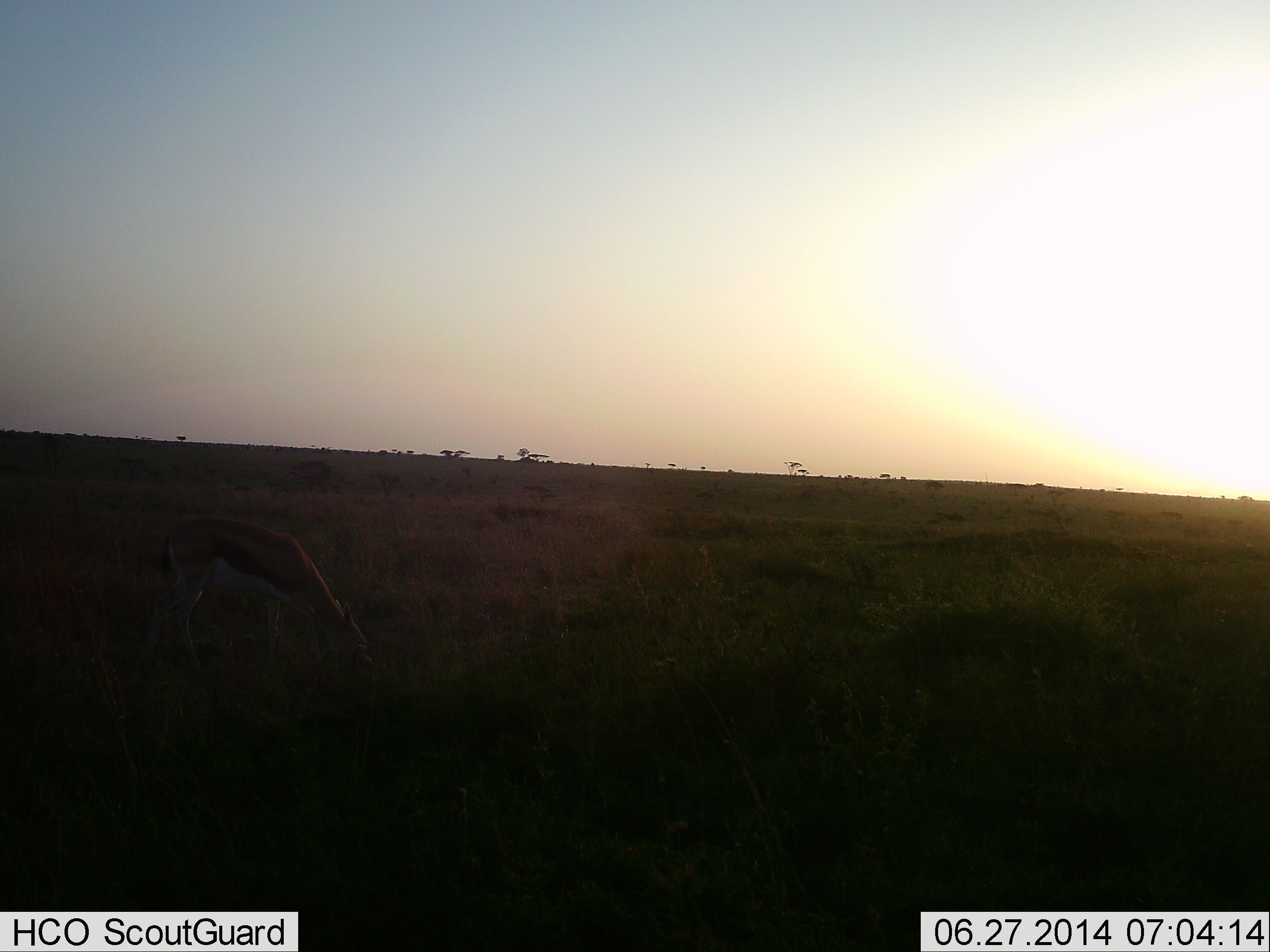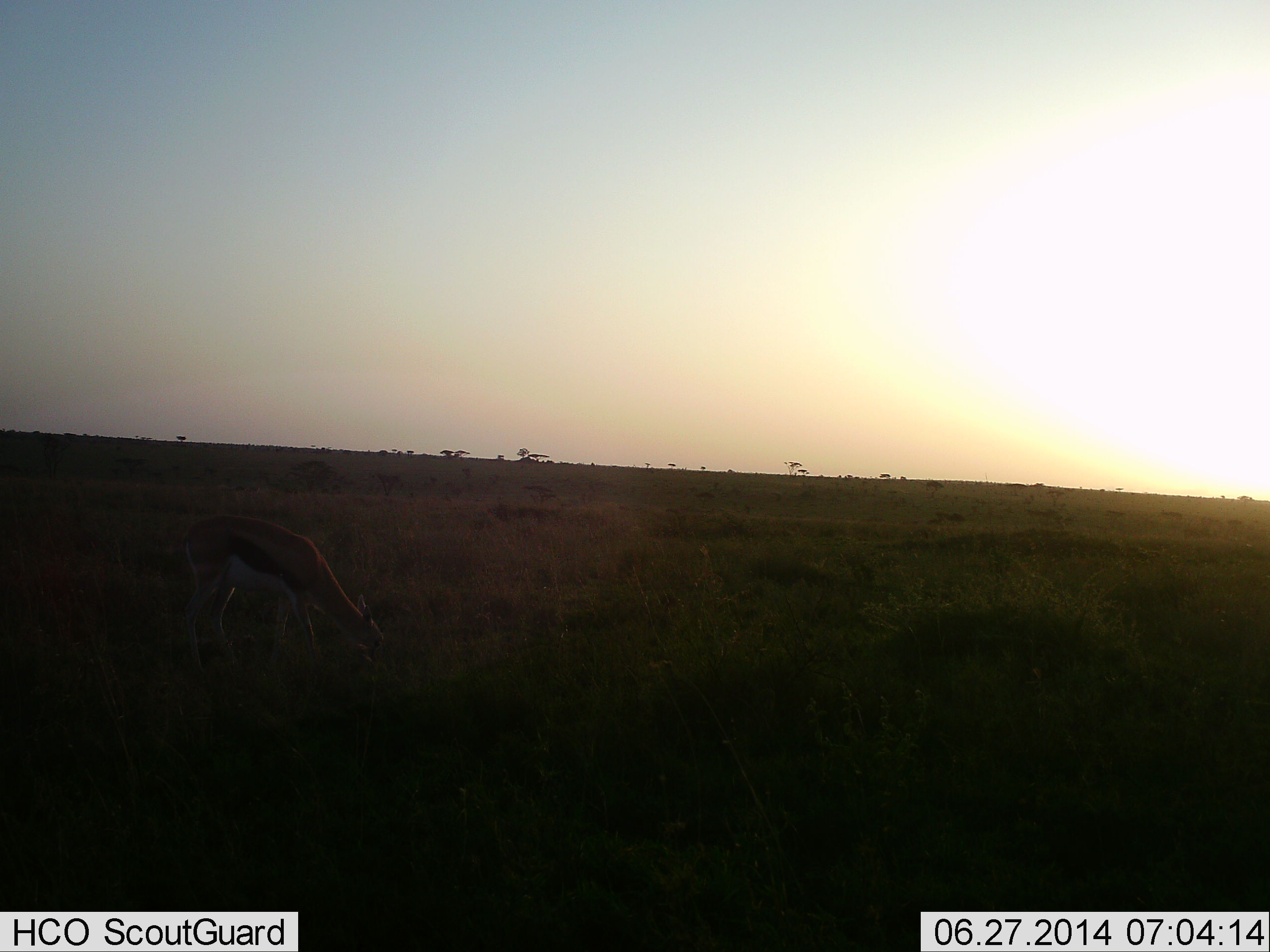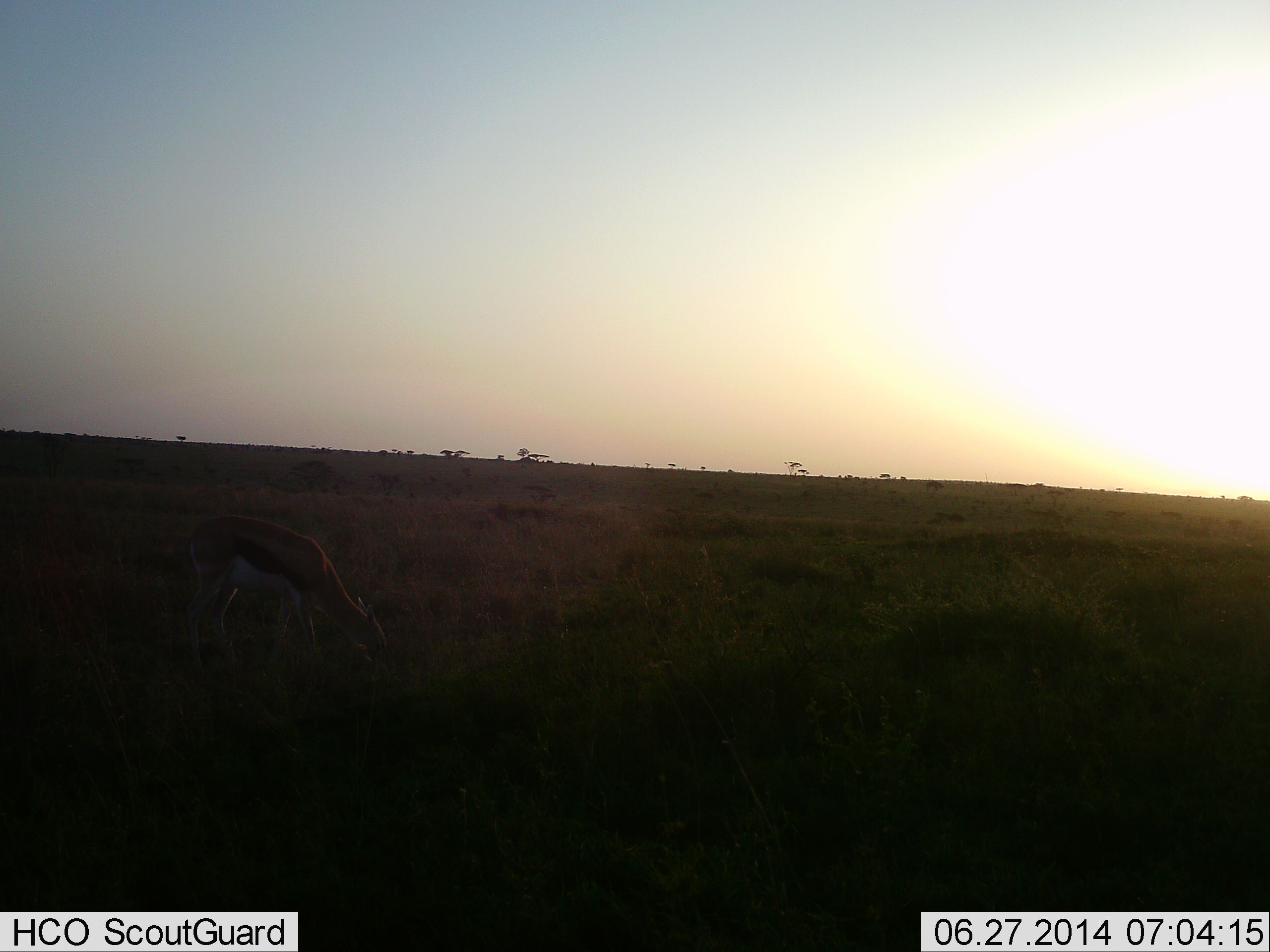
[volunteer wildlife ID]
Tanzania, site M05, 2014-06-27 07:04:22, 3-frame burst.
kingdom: Animalia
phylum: Chordata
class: Mammalia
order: Artiodactyla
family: Bovidae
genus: Eudorcas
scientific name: Eudorcas thomsonii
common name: thomson's gazelle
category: gazellethomsons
Gazellethomsons (thomson's gazelle) (Eudorcas thomsonii), count 1. Behavior (volunteer vote fractions): standing 20%, resting 0%, moving 0%, interacting 0%. Young present (vote fraction): 0%. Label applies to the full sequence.